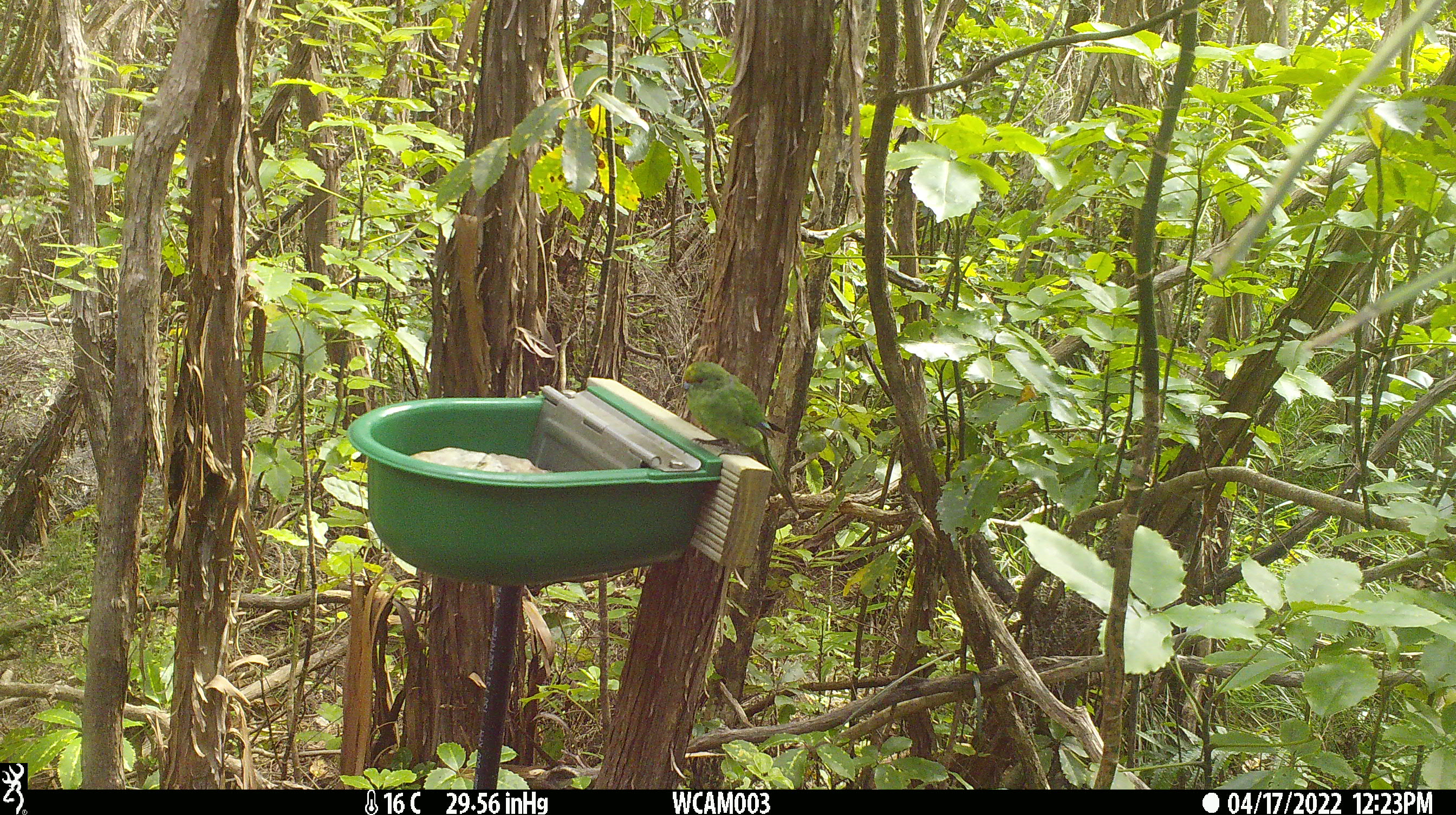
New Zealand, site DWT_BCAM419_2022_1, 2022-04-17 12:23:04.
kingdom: Animalia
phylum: Chordata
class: Aves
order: Psittaciformes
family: Psittaculidae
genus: Cyanoramphus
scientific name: Cyanoramphus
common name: parakeet